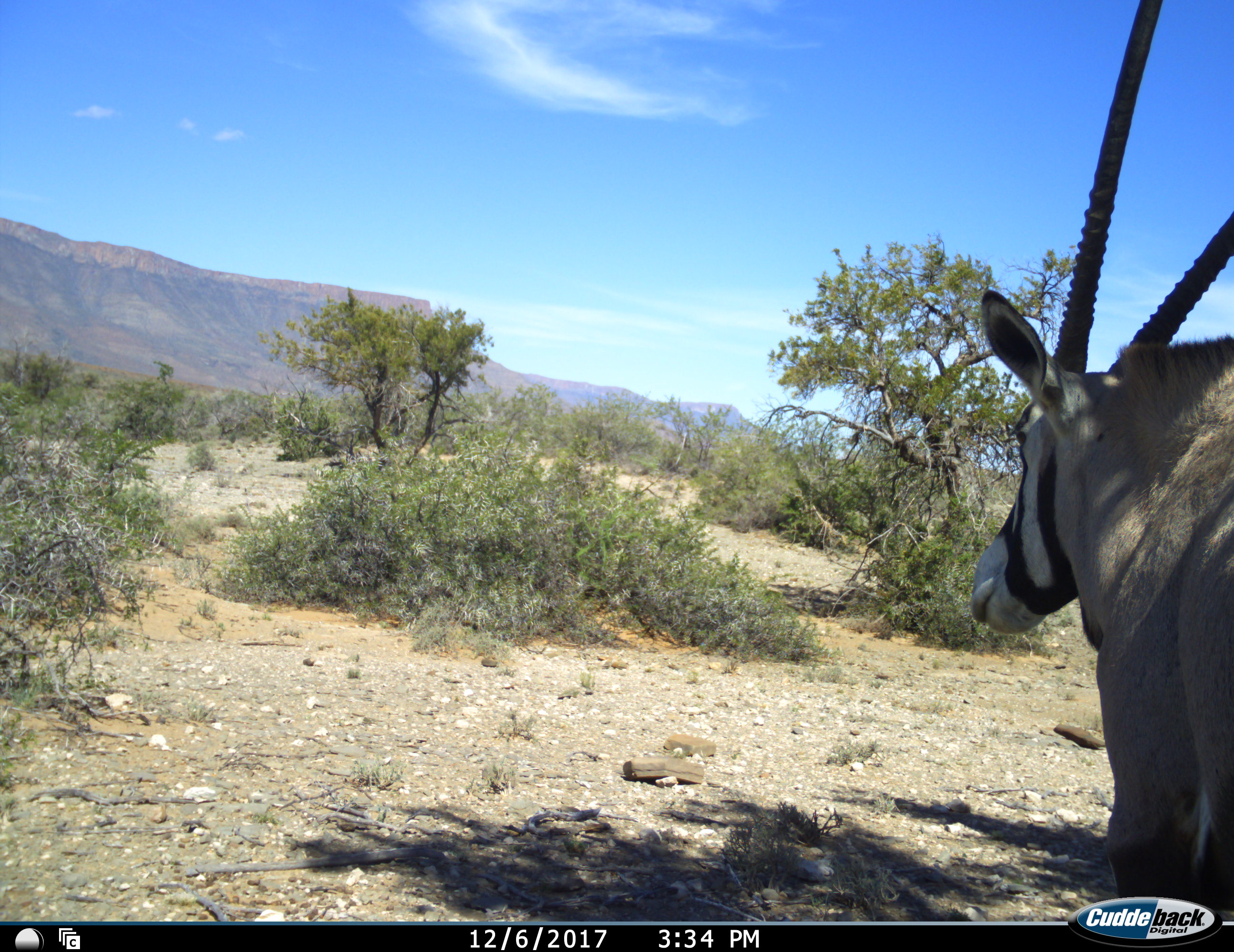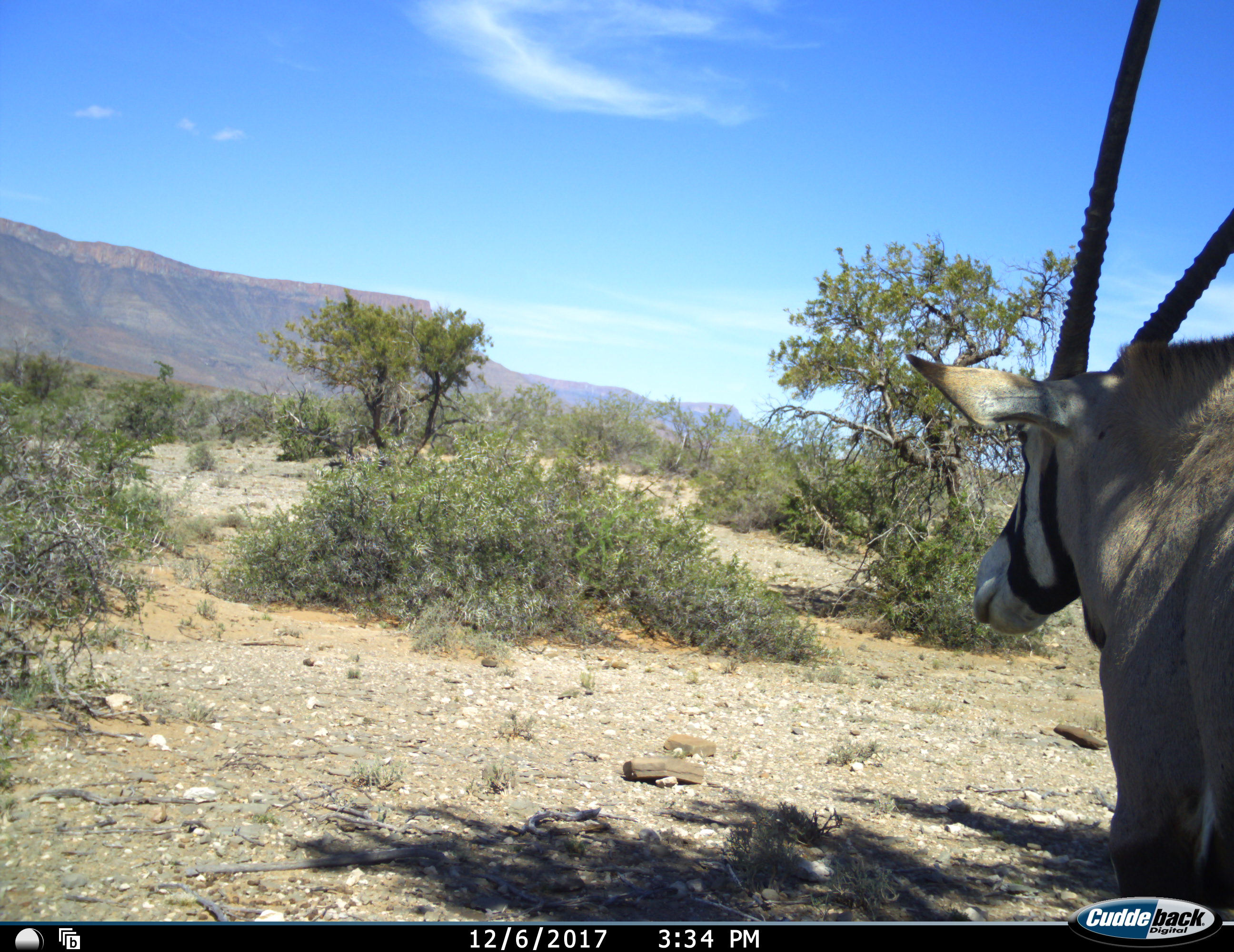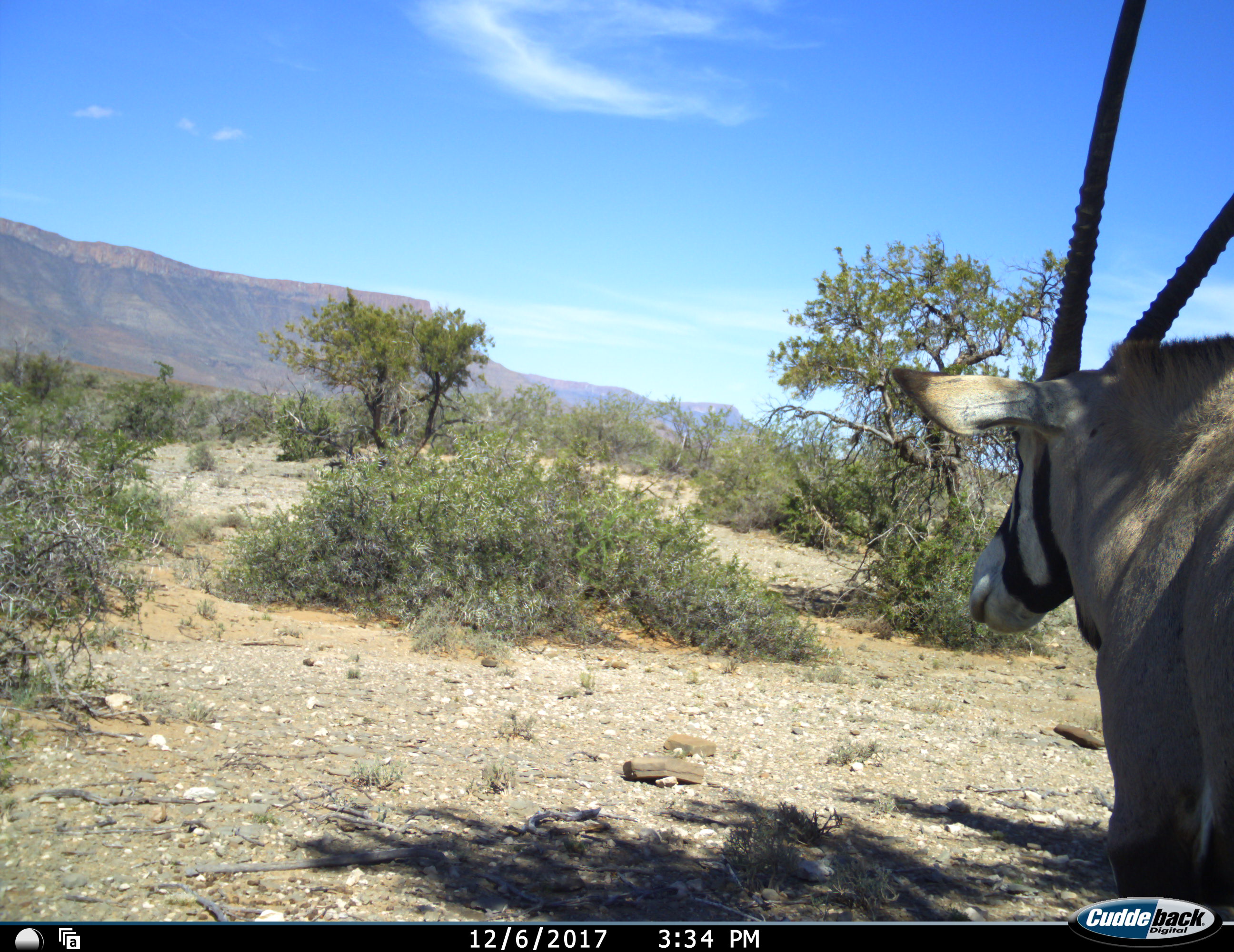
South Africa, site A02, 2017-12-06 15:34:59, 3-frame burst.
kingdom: Animalia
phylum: Chordata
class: Mammalia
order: Artiodactyla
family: Bovidae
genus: Oryx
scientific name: Oryx gazella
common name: gemsbok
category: gemsbokoryx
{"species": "gemsbokoryx (gemsbok) (Oryx gazella)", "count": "1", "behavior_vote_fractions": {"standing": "80%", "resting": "10%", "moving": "10%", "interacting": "0%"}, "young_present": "0%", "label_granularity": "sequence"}